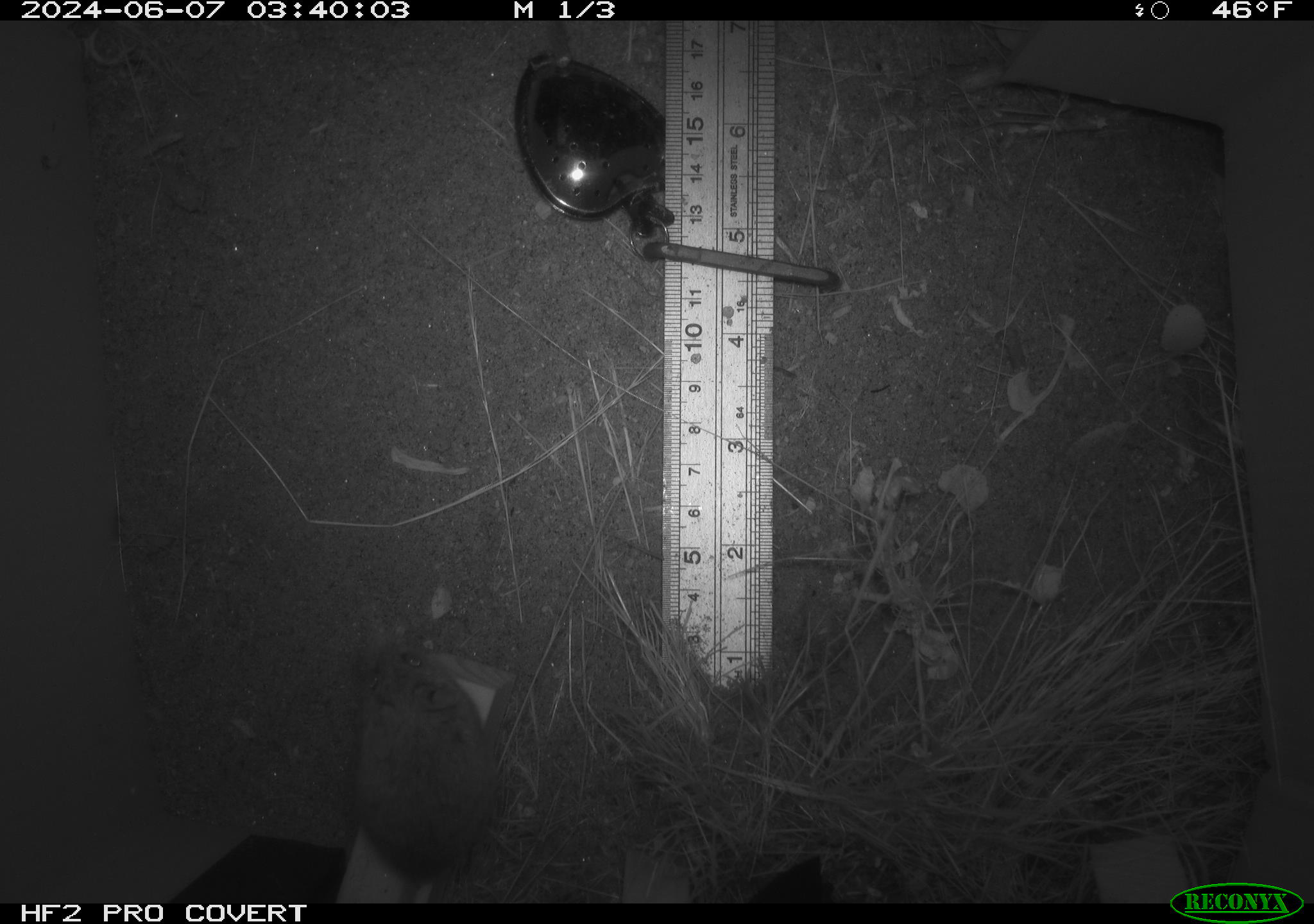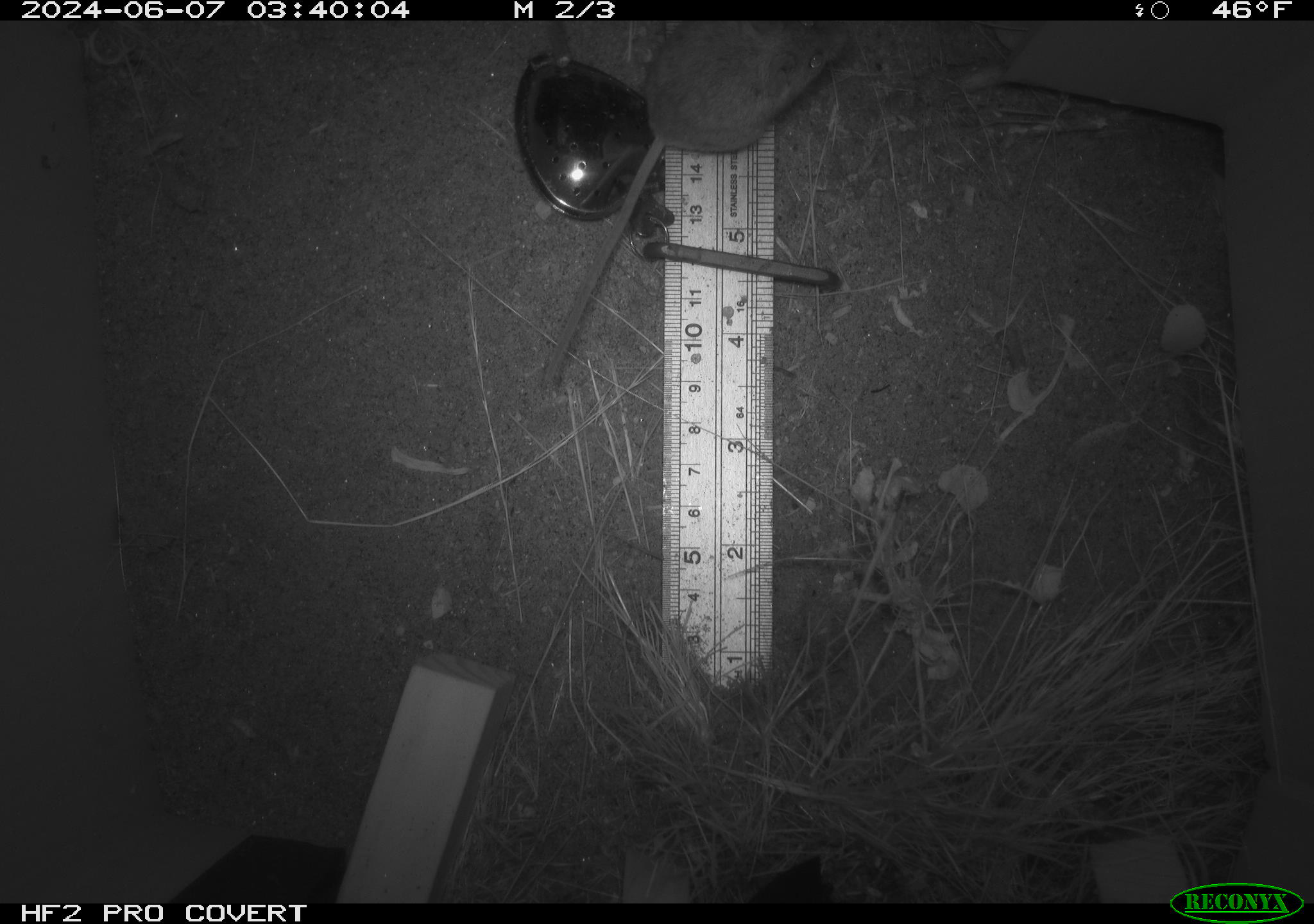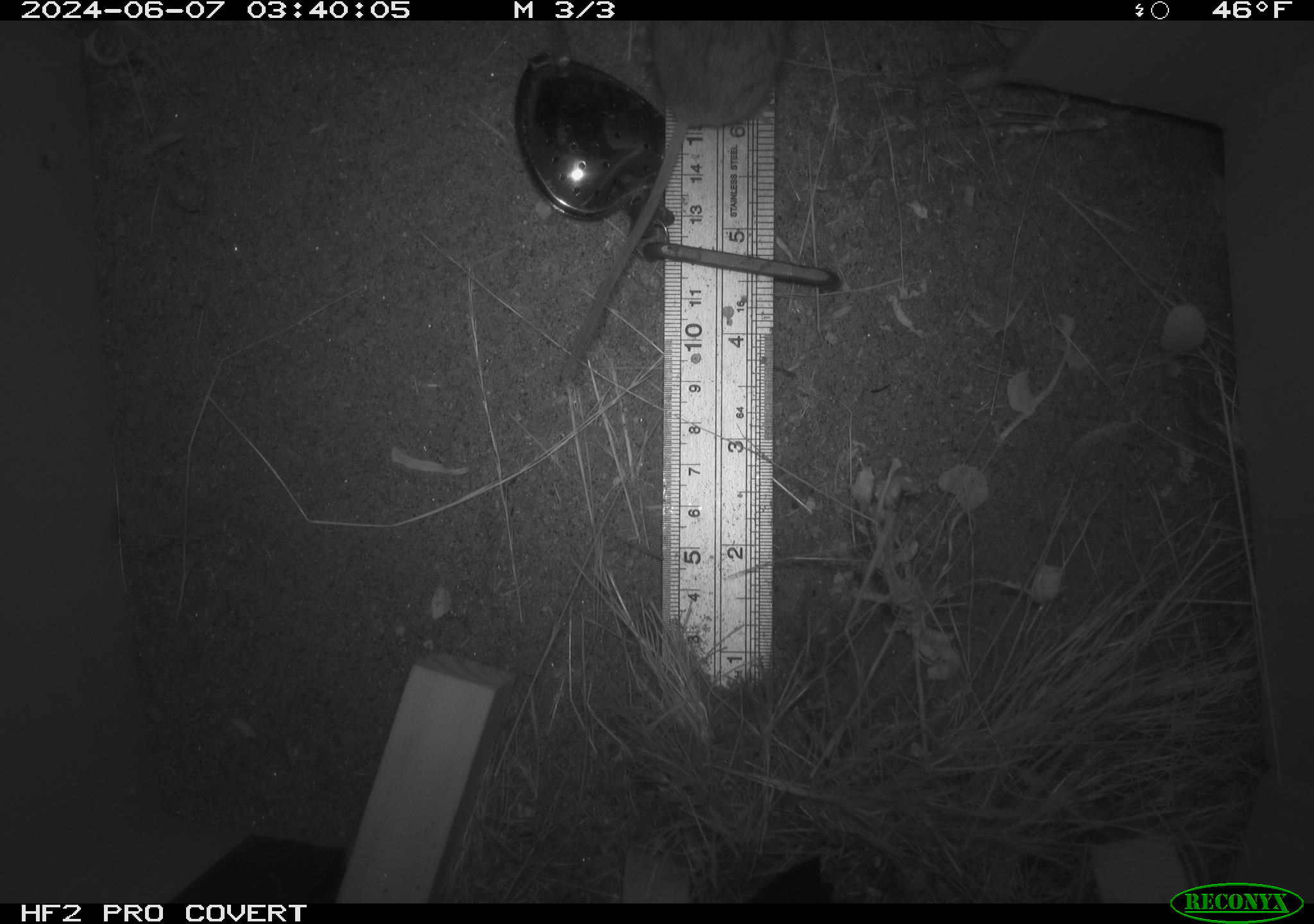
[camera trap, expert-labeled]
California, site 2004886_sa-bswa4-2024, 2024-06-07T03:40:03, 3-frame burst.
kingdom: Animalia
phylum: Chordata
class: Mammalia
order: Rodentia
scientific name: Rodentia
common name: rodent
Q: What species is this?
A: Rodent (Rodentia).